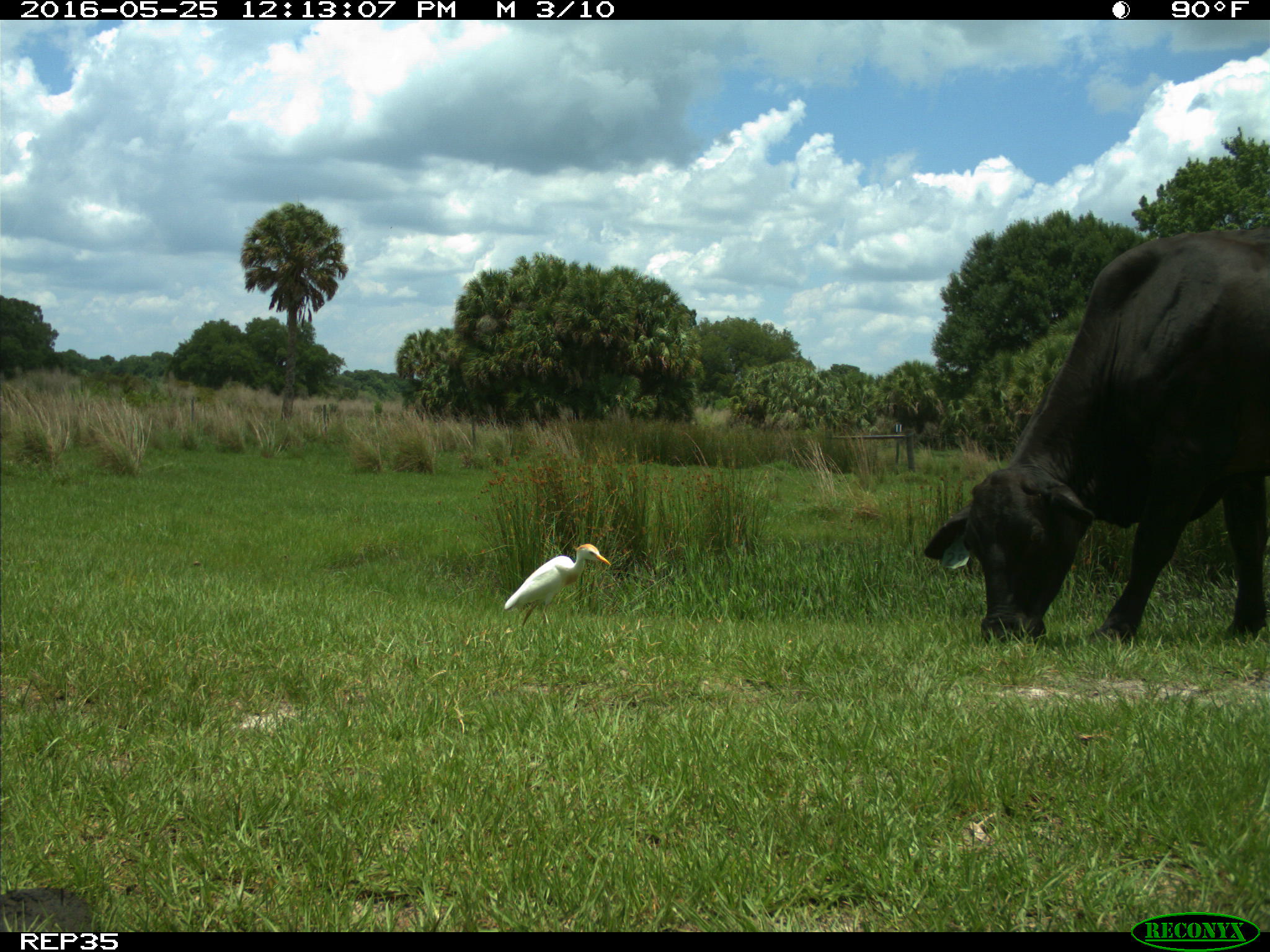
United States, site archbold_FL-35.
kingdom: Animalia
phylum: Chordata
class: Mammalia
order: Artiodactyla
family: Bovidae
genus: Bos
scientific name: Bos taurus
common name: domestic cow